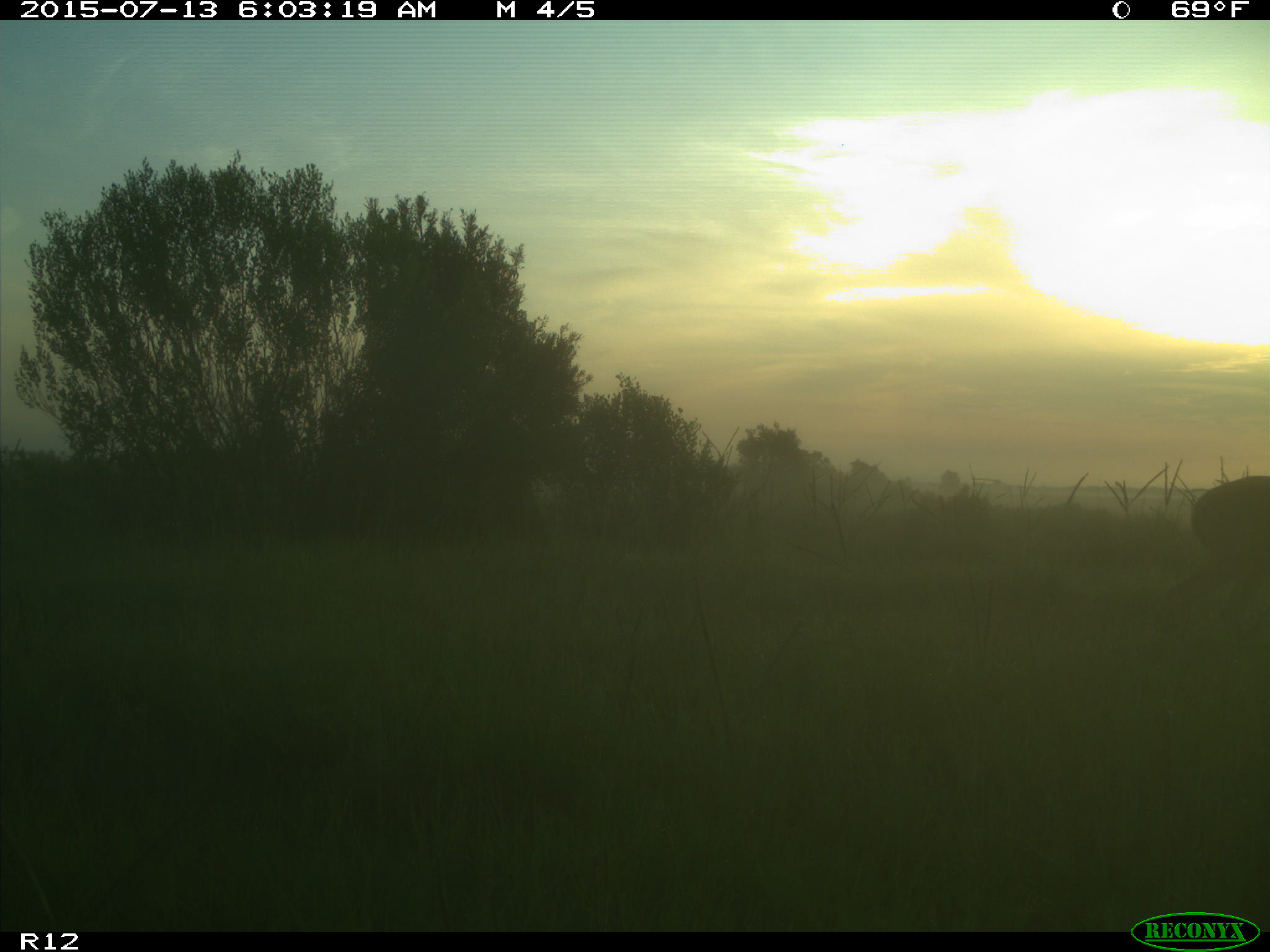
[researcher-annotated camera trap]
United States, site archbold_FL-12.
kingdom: Animalia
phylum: Chordata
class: Mammalia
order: Artiodactyla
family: Cervidae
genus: Odocoileus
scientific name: Odocoileus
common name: deer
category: unidentified deer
Unidentified deer (deer) (Odocoileus).